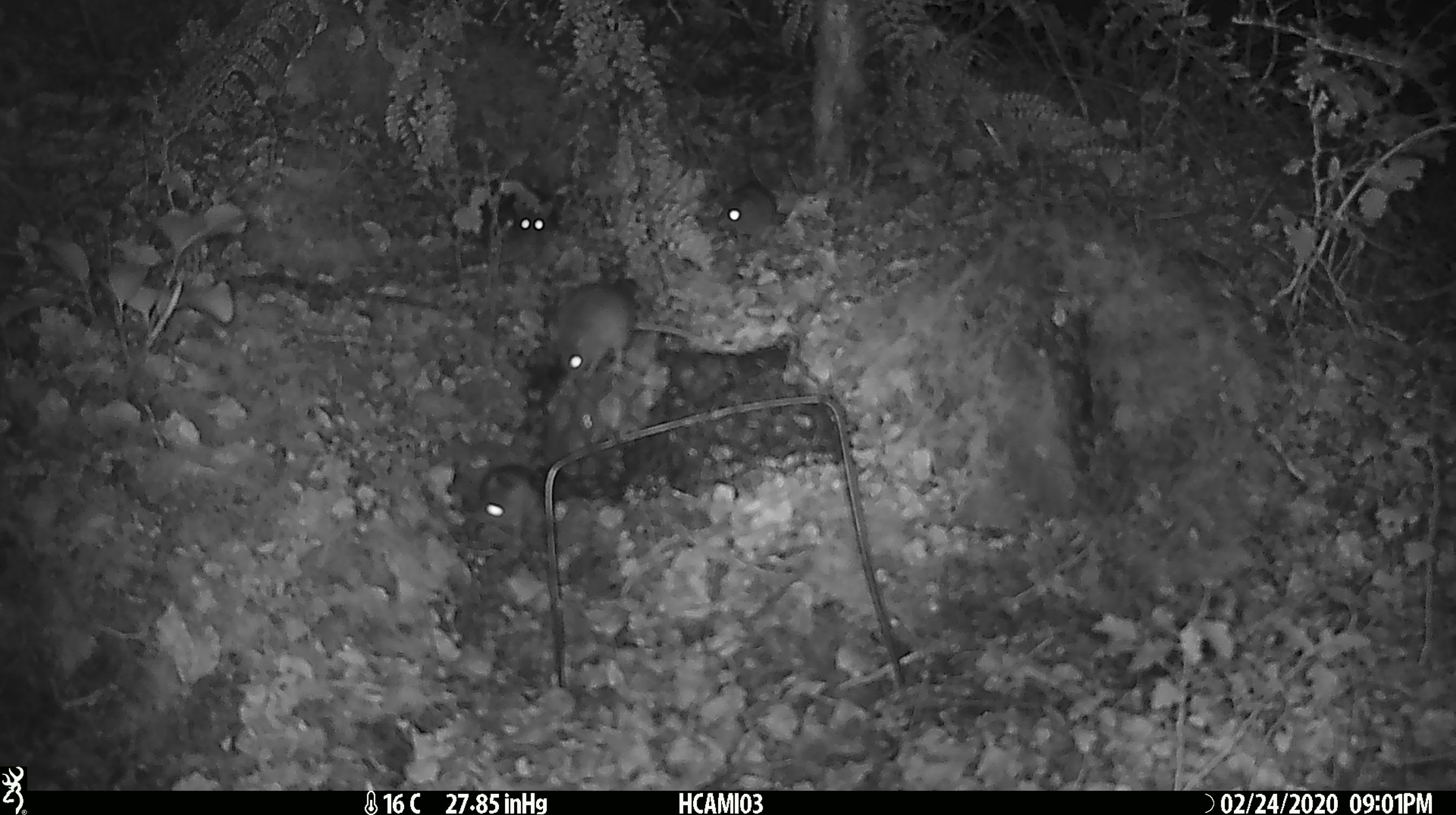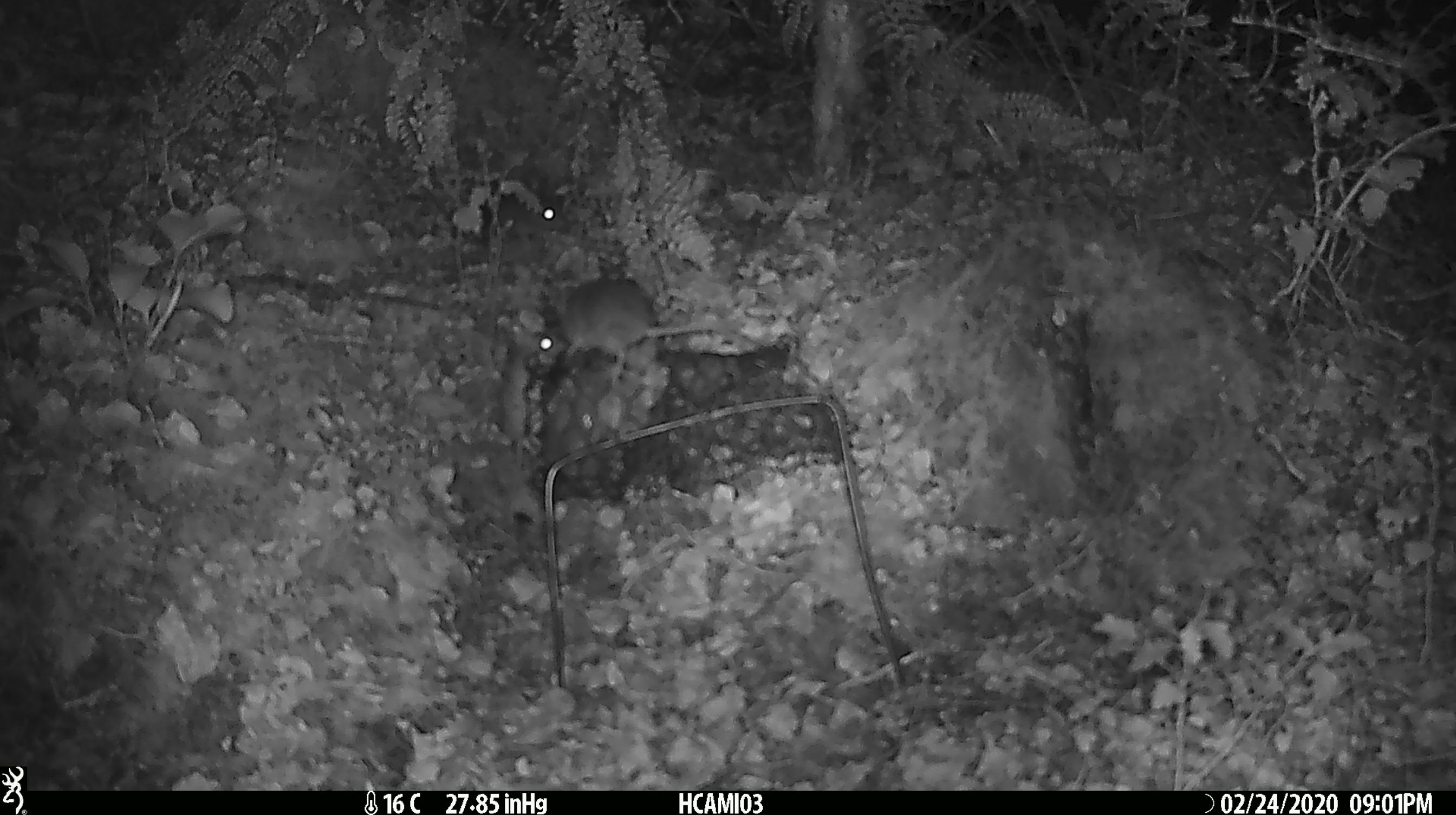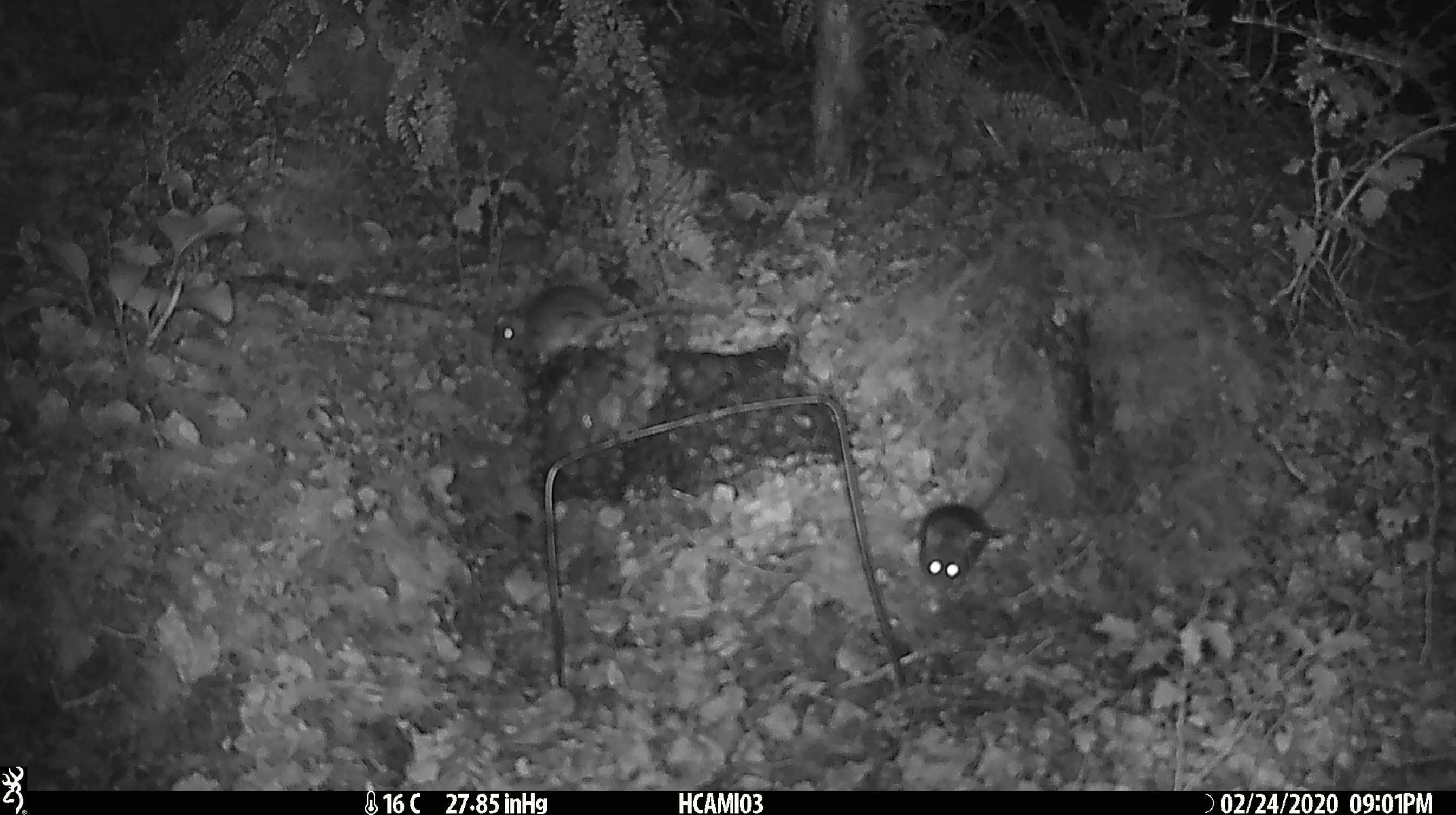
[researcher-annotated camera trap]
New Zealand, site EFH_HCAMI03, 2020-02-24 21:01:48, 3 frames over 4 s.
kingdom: Animalia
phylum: Chordata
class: Mammalia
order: Rodentia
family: Muridae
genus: Mus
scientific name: Mus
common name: mouse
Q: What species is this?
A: Mouse (Mus).